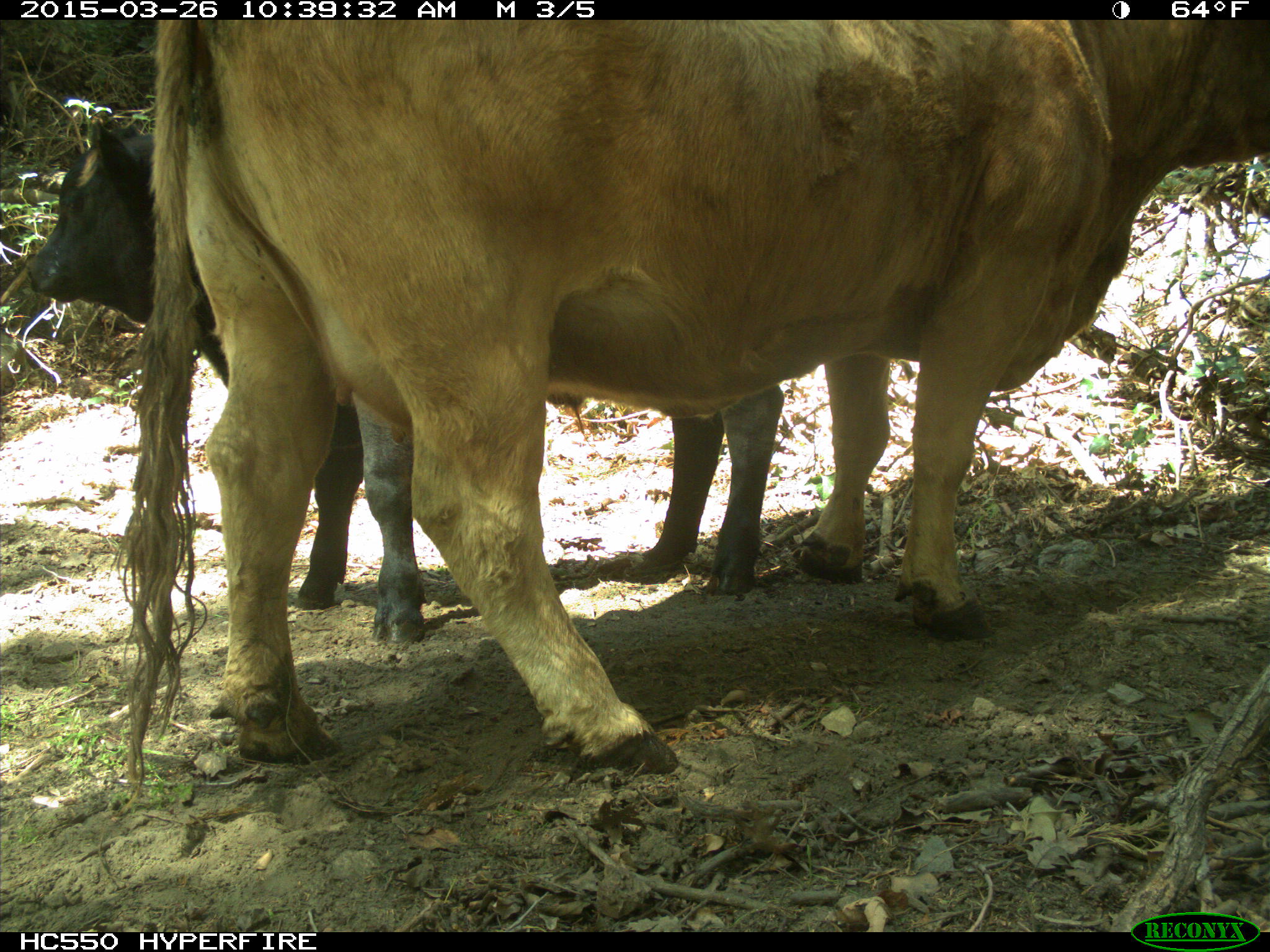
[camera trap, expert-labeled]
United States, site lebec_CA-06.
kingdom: Animalia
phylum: Chordata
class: Mammalia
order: Artiodactyla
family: Bovidae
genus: Bos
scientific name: Bos taurus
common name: domestic cow